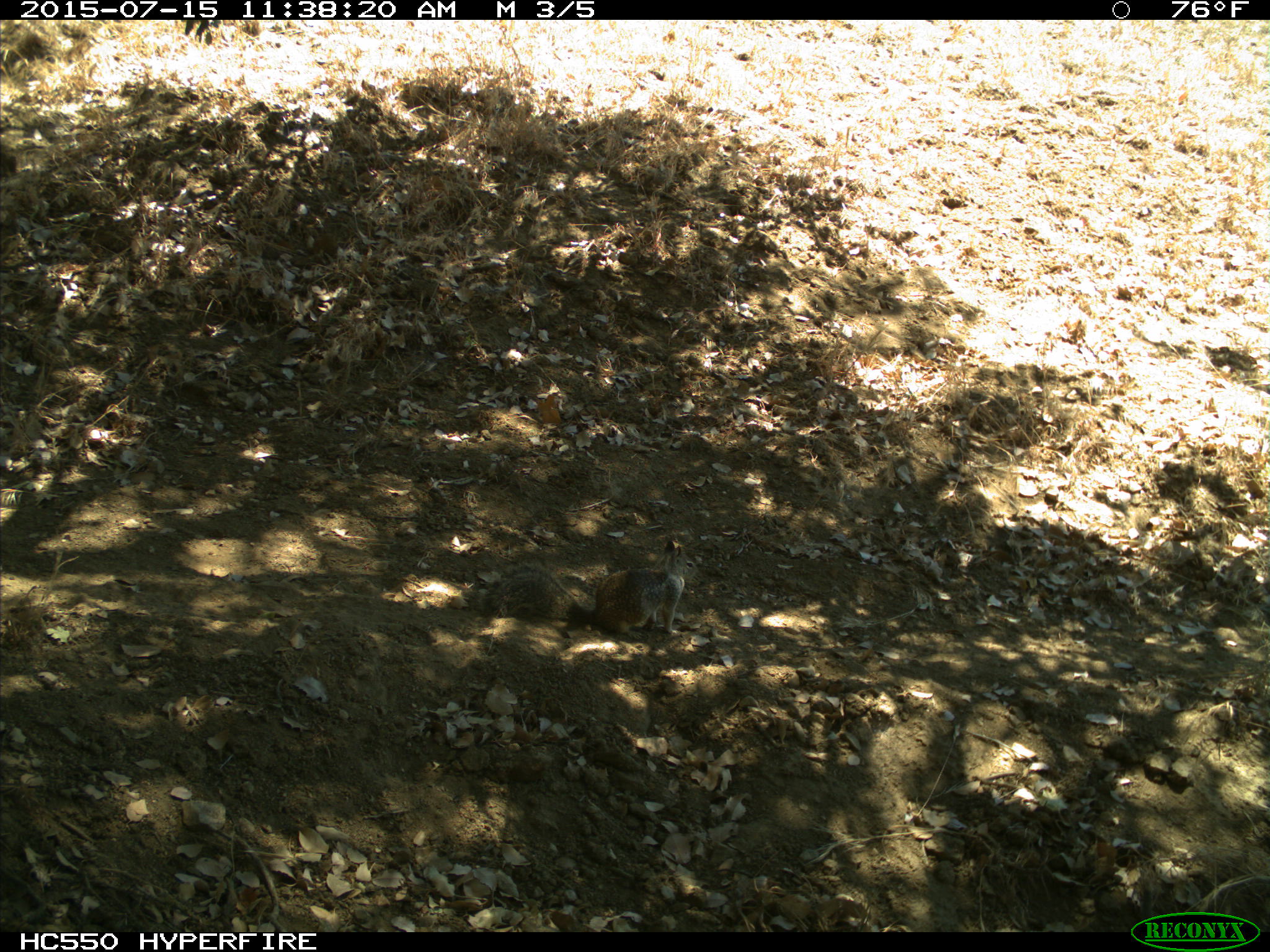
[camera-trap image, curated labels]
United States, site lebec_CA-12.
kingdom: Animalia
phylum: Chordata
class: Mammalia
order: Rodentia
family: Sciuridae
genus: Otospermophilus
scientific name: Otospermophilus beecheyi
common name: california ground squirrel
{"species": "Otospermophilus beecheyi (california ground squirrel)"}